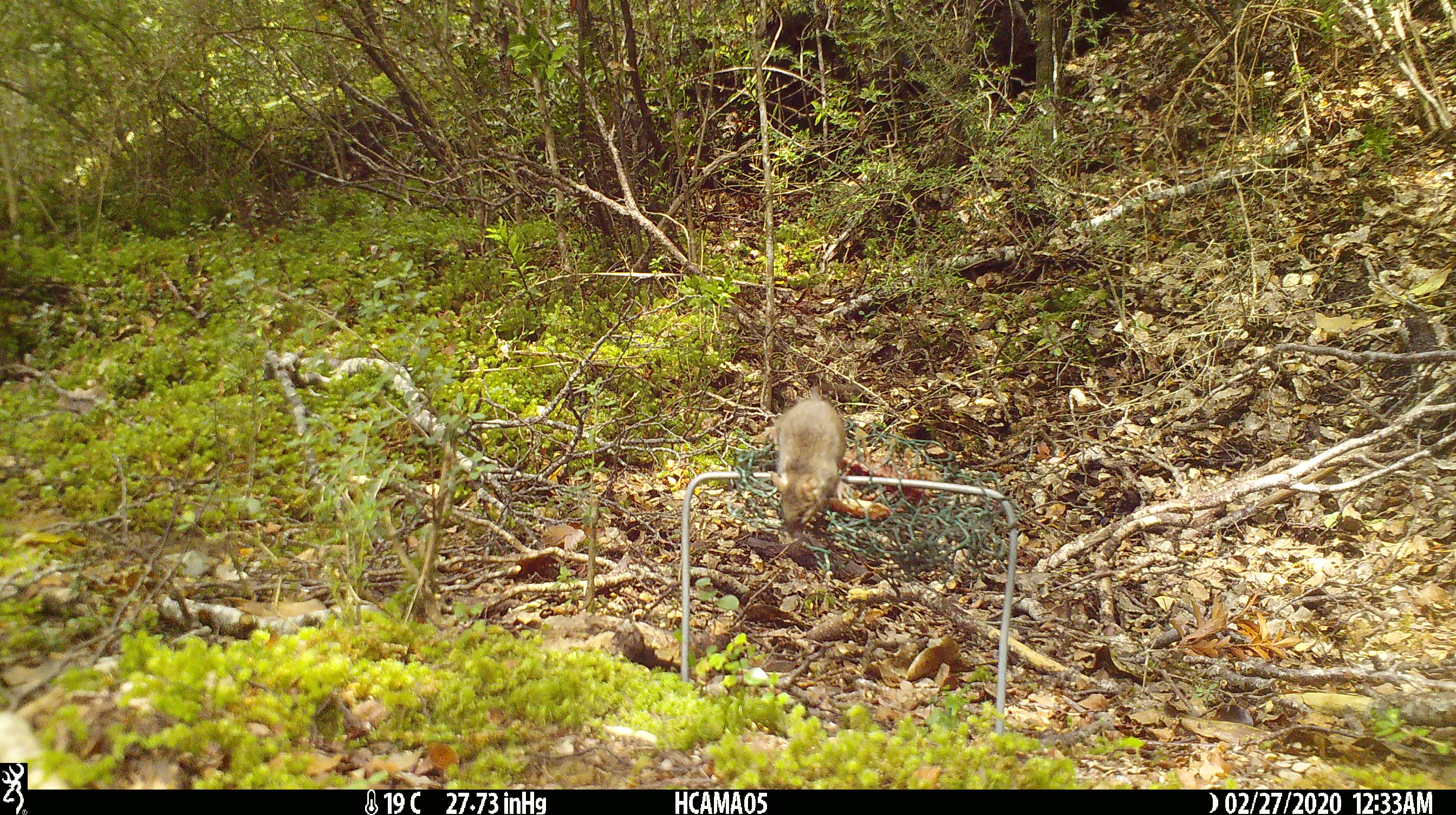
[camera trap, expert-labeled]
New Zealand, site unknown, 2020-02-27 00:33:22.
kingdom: Animalia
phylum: Chordata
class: Mammalia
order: Rodentia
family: Muridae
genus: Mus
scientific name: Mus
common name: mouse